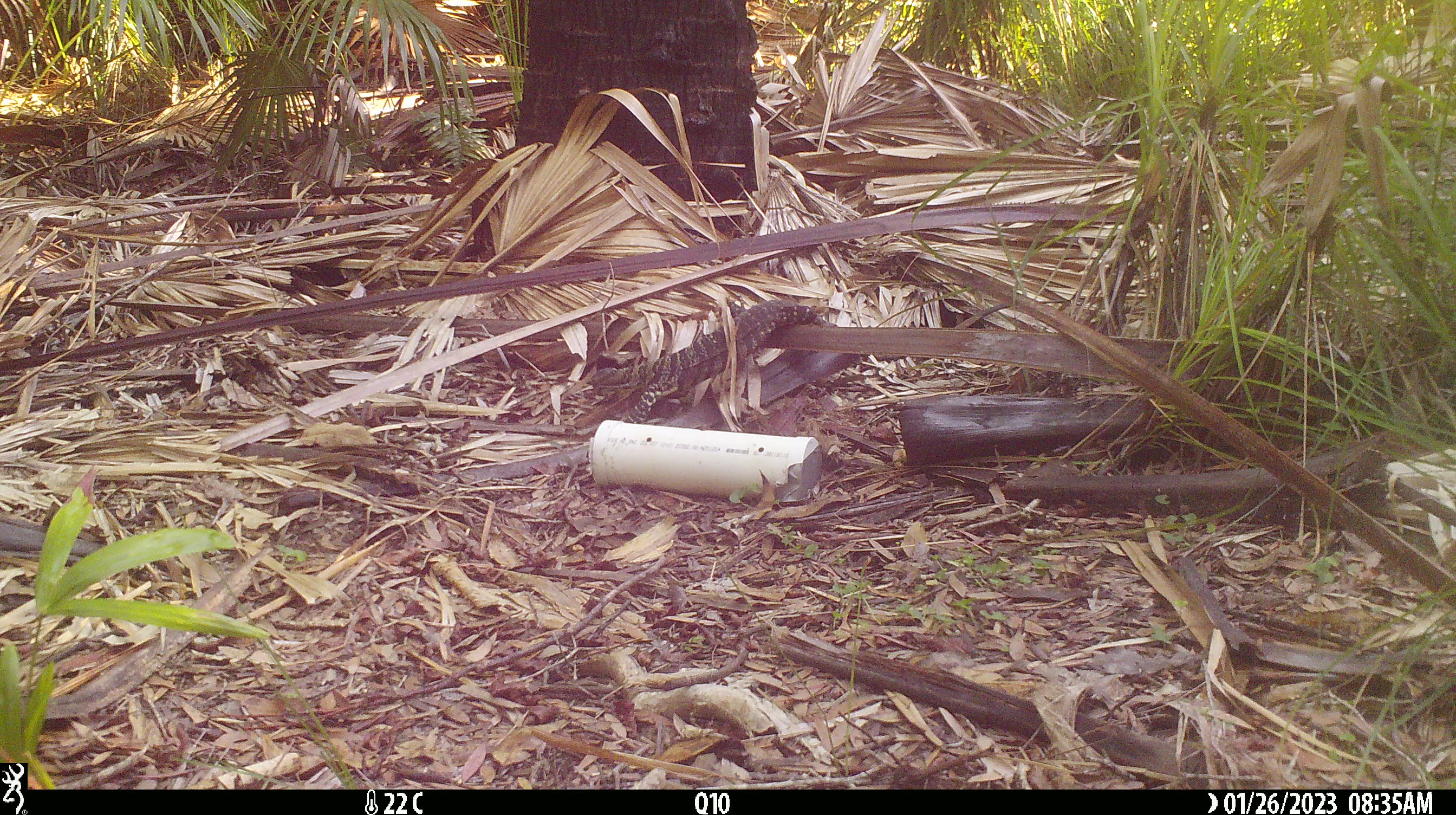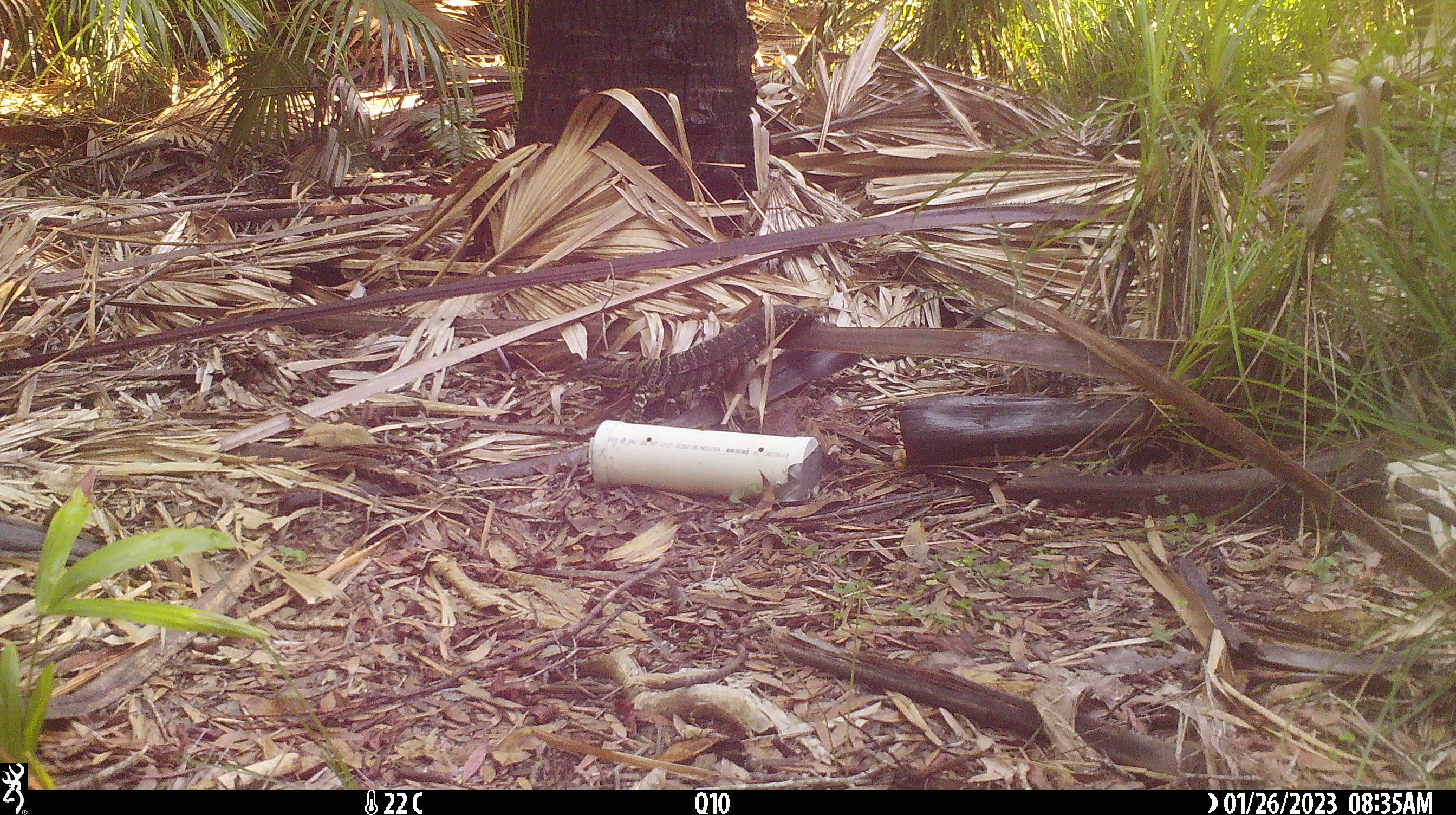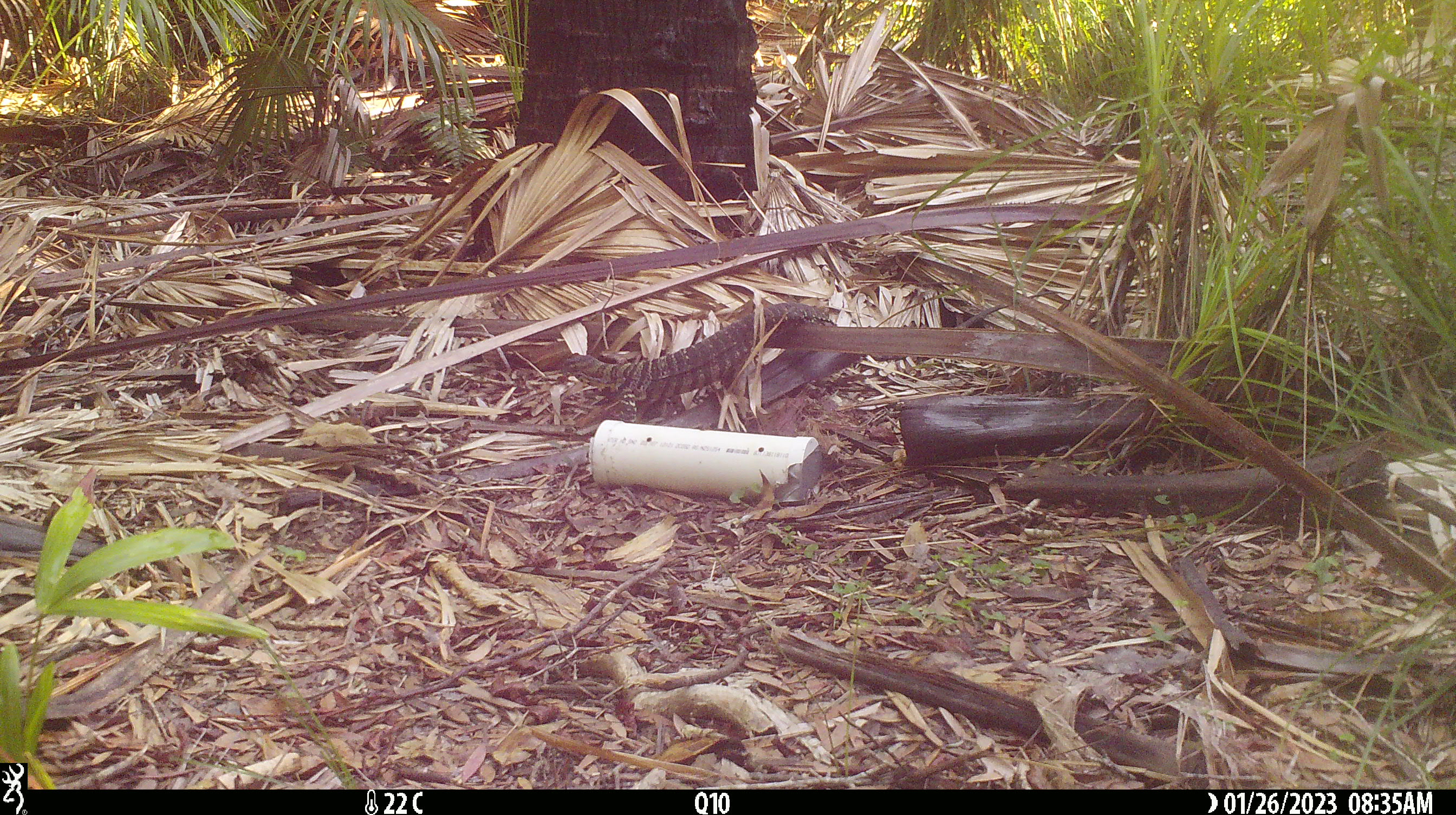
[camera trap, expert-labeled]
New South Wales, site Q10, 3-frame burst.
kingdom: Animalia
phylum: Chordata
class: Reptilia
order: Squamata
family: Varanidae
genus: Varanus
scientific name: Varanus varius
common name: lace monitor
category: goanna